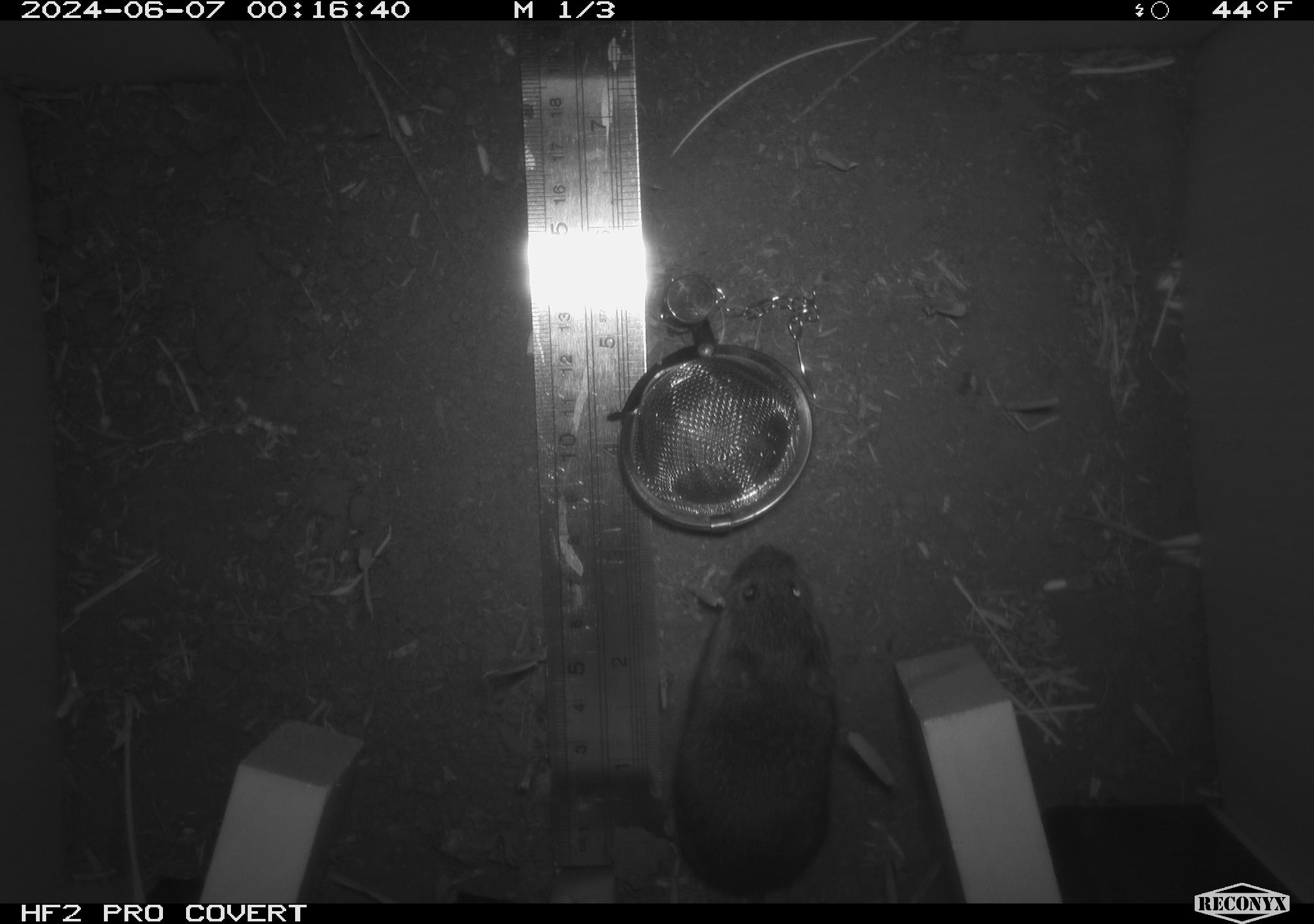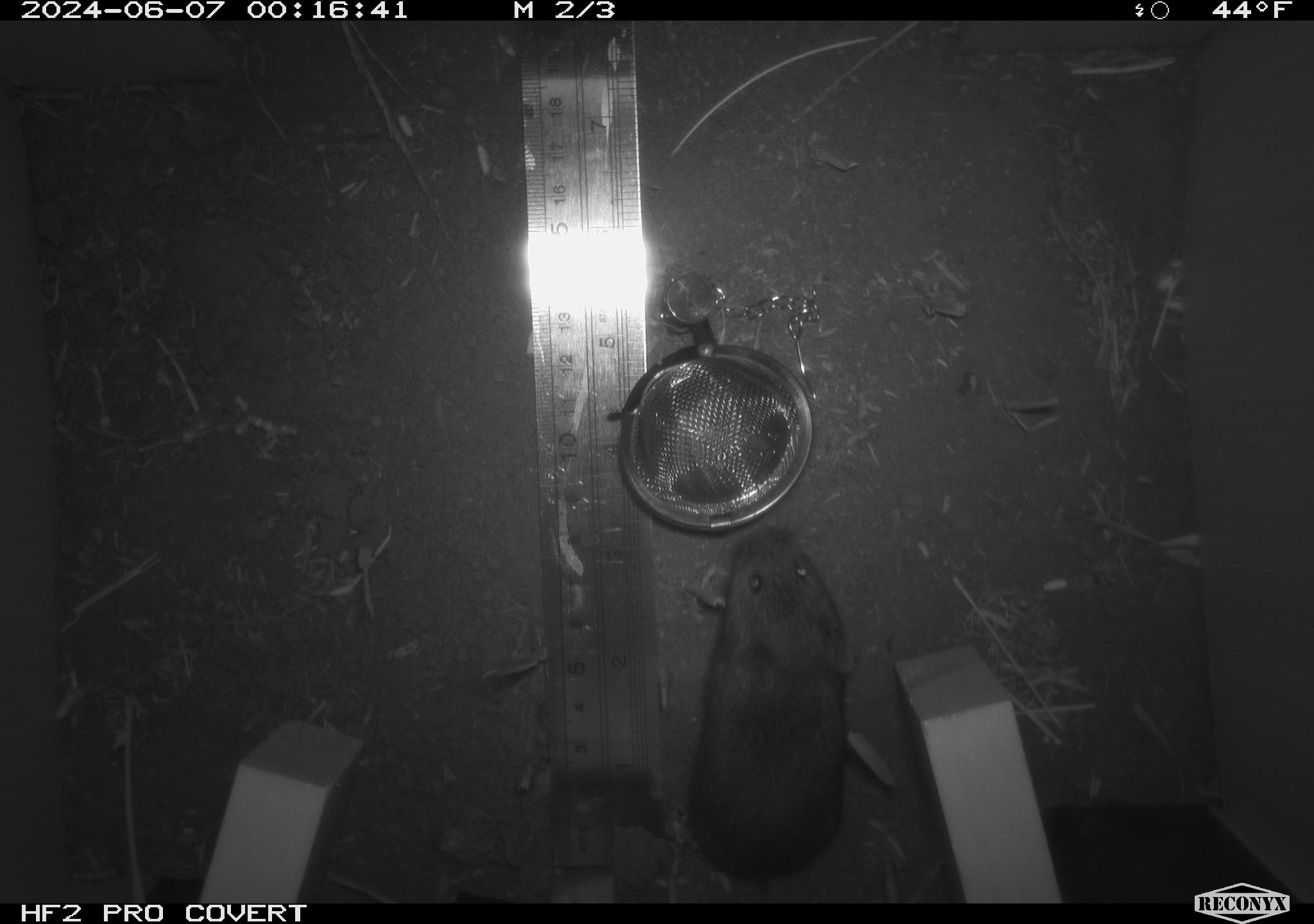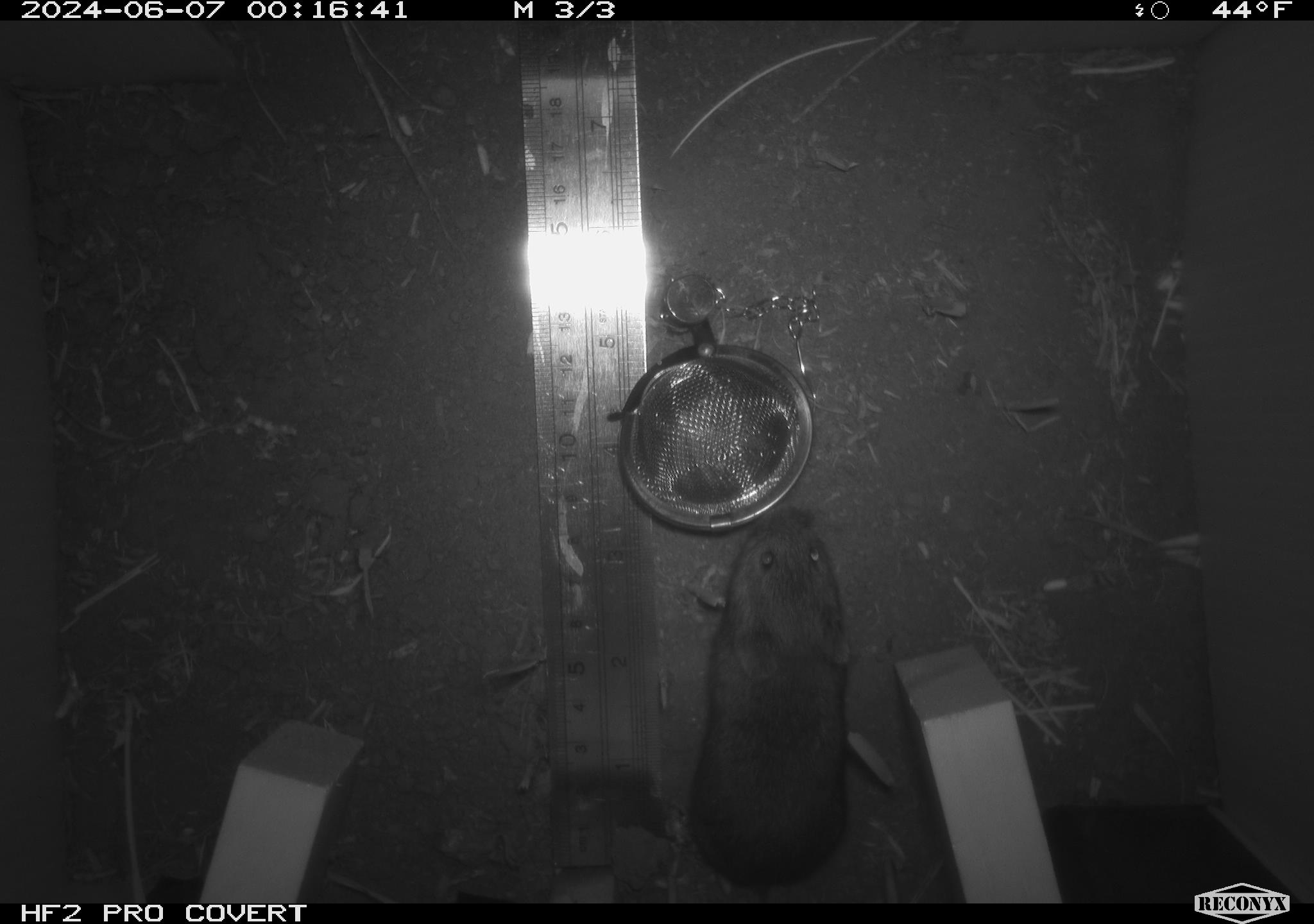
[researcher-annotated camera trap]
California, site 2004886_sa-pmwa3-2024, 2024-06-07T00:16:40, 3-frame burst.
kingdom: Animalia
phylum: Chordata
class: Mammalia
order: Rodentia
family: Cricetidae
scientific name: Arvicolinae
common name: voles, lemmings, and muskrats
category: arvicolinae subfamily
Arvicolinae subfamily (voles, lemmings, and muskrats) (Arvicolinae).